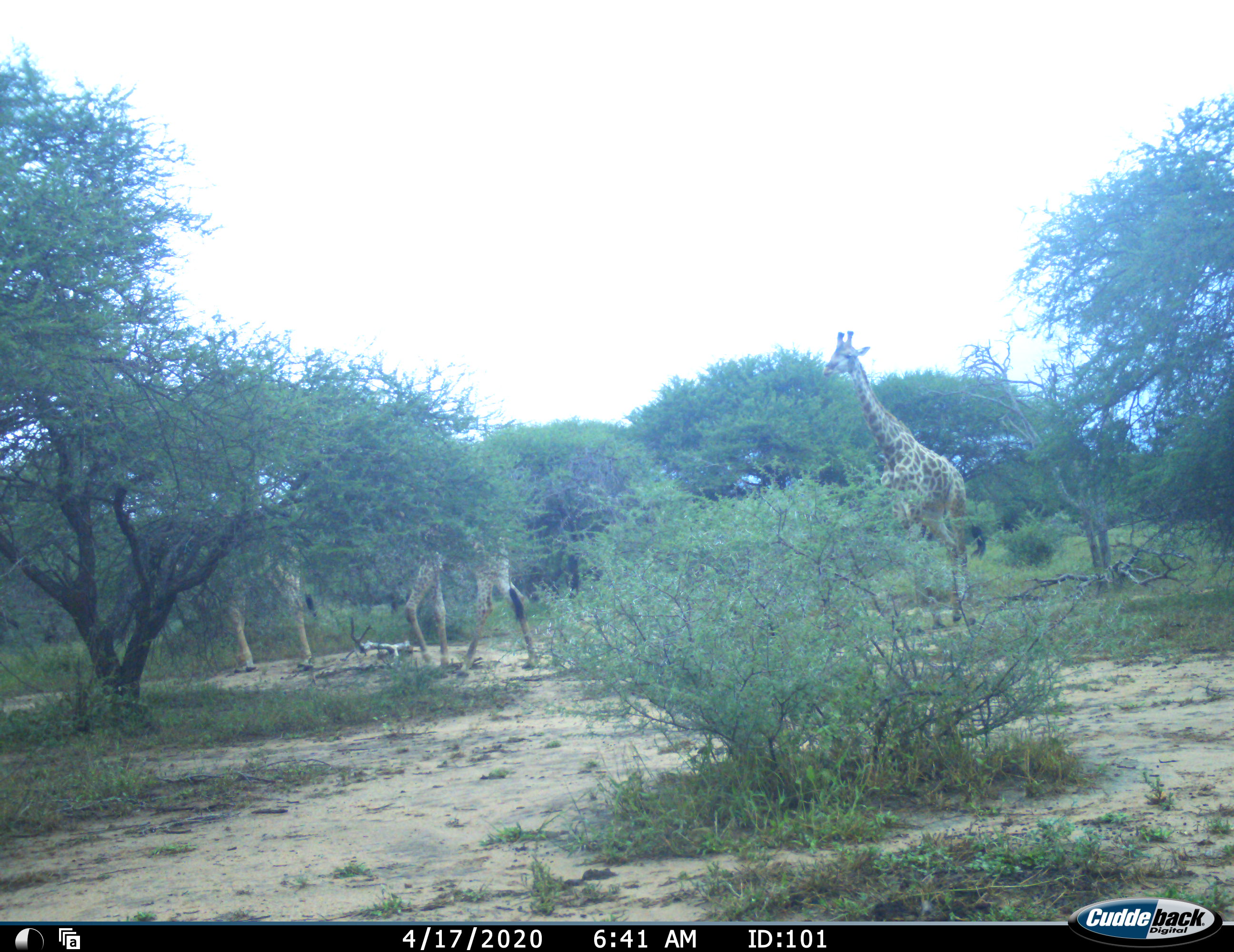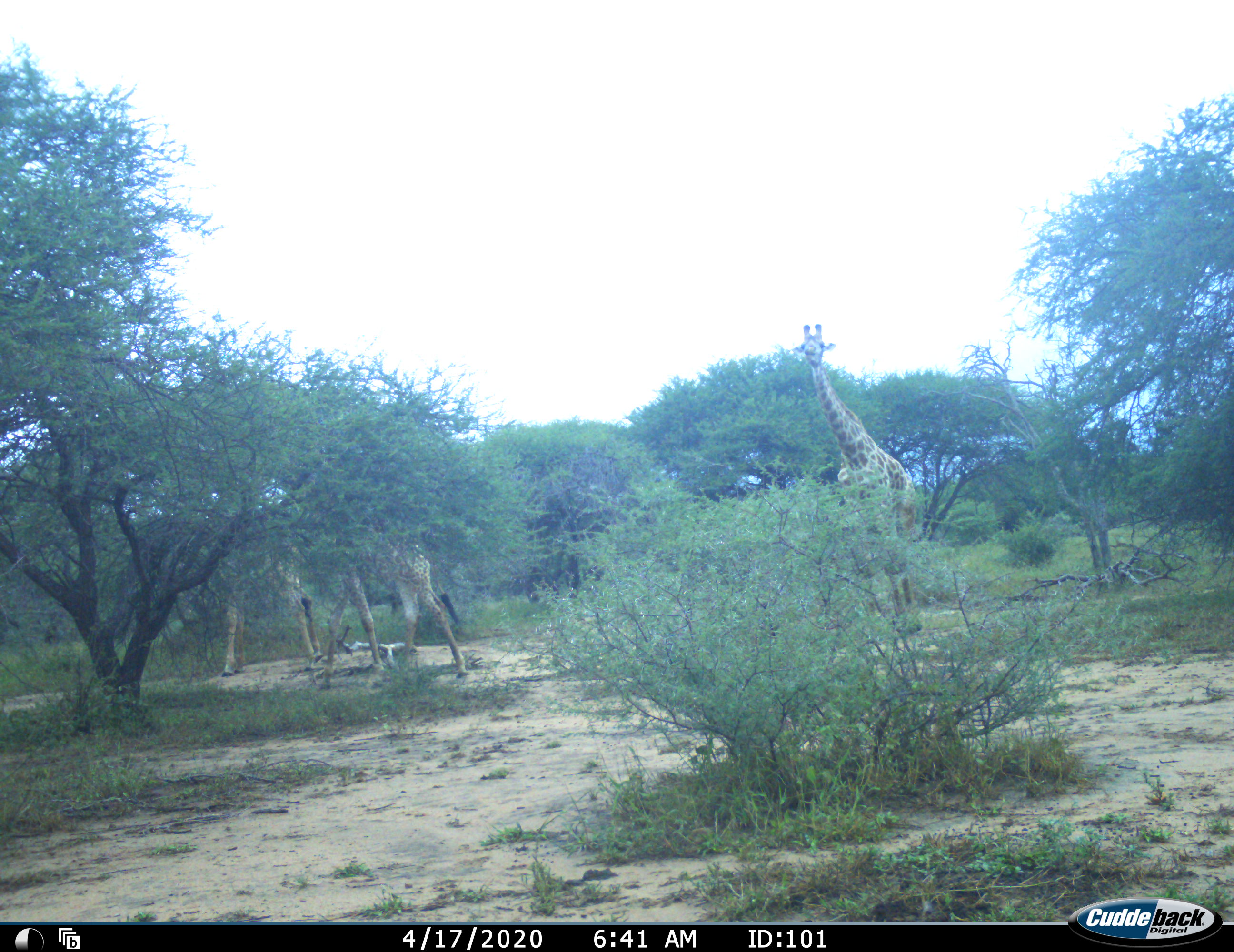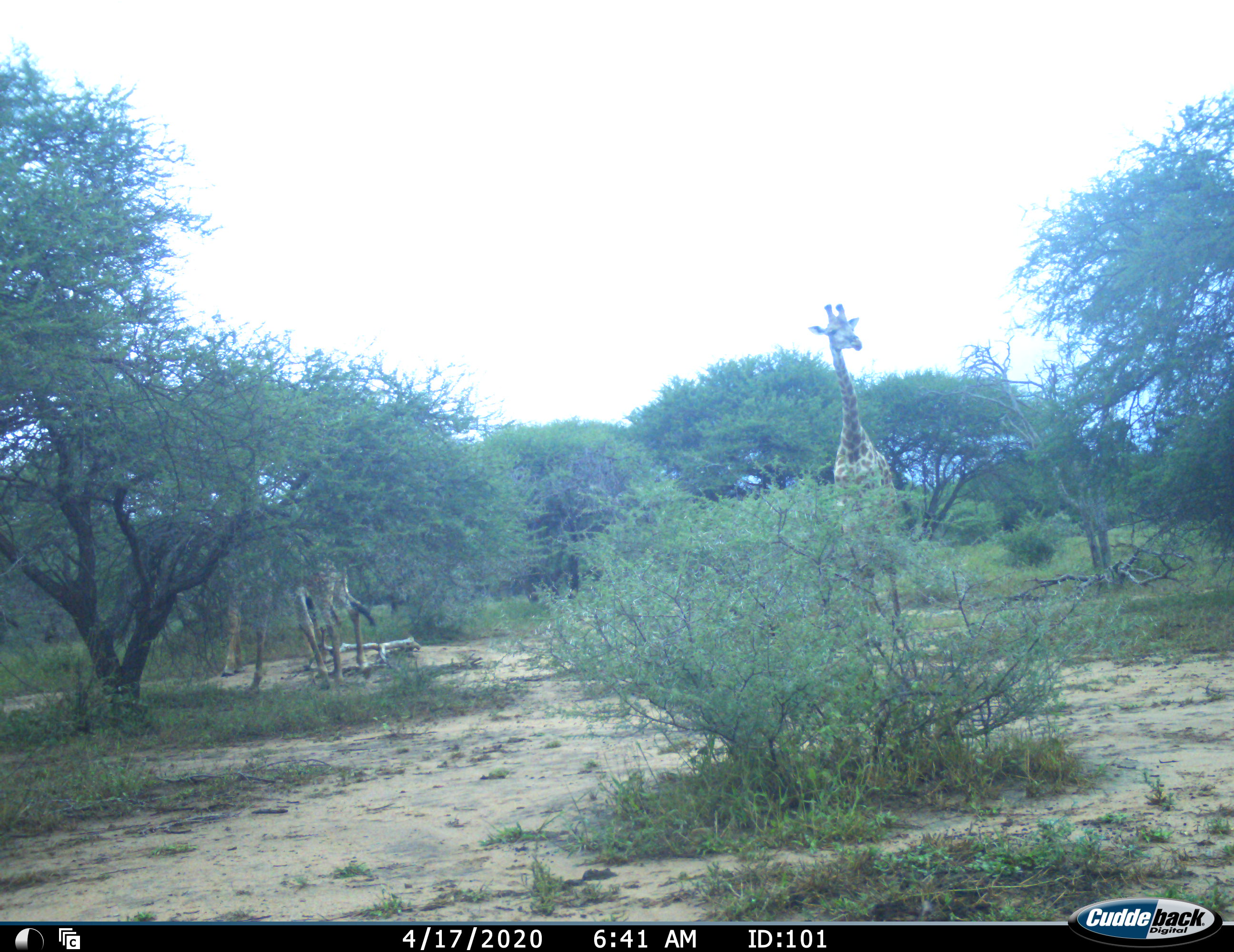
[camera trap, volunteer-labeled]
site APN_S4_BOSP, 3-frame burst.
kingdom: Animalia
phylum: Chordata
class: Mammalia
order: Artiodactyla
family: Giraffidae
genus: Giraffa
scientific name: Giraffa camelopardalis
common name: giraffe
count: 3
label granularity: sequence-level